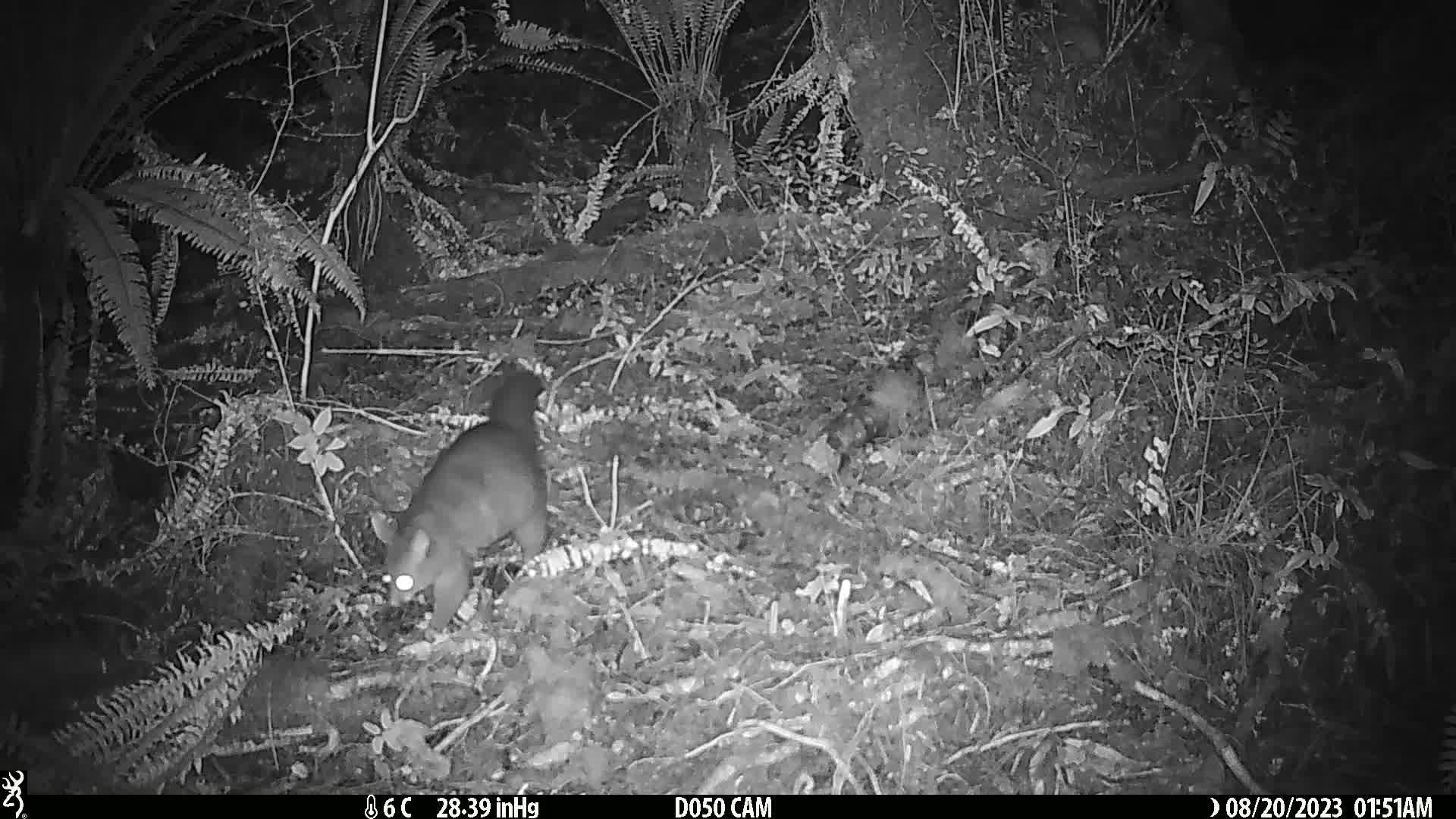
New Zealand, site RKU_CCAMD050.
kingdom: Animalia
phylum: Chordata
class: Mammalia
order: Diprotodontia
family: Phalangeridae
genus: Trichosurus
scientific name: Trichosurus vulpecula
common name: common brushtail possum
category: possum